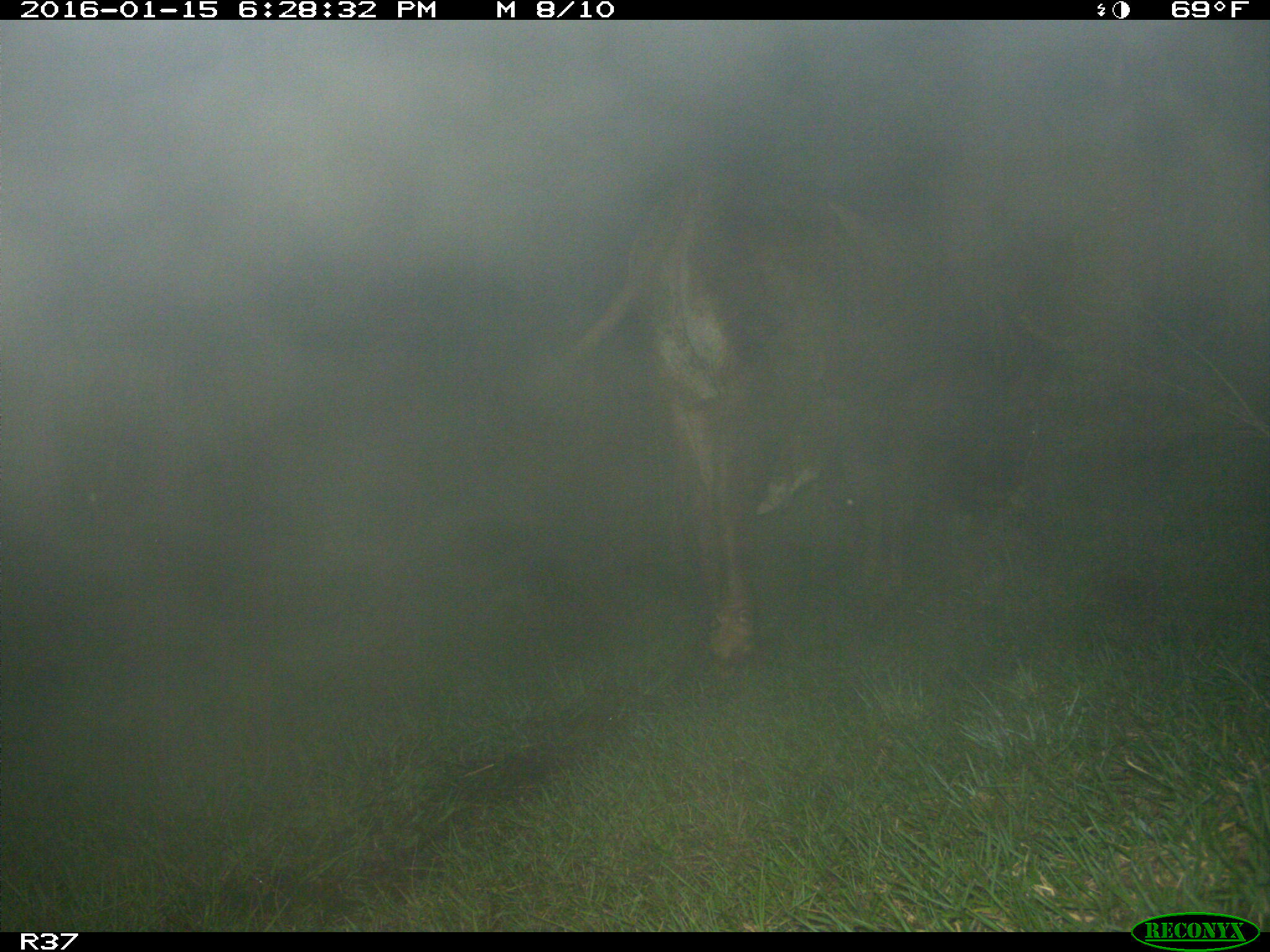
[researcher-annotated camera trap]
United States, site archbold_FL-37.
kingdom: Animalia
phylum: Chordata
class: Mammalia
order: Artiodactyla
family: Bovidae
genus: Bos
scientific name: Bos taurus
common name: domestic cow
Bos taurus (domestic cow).